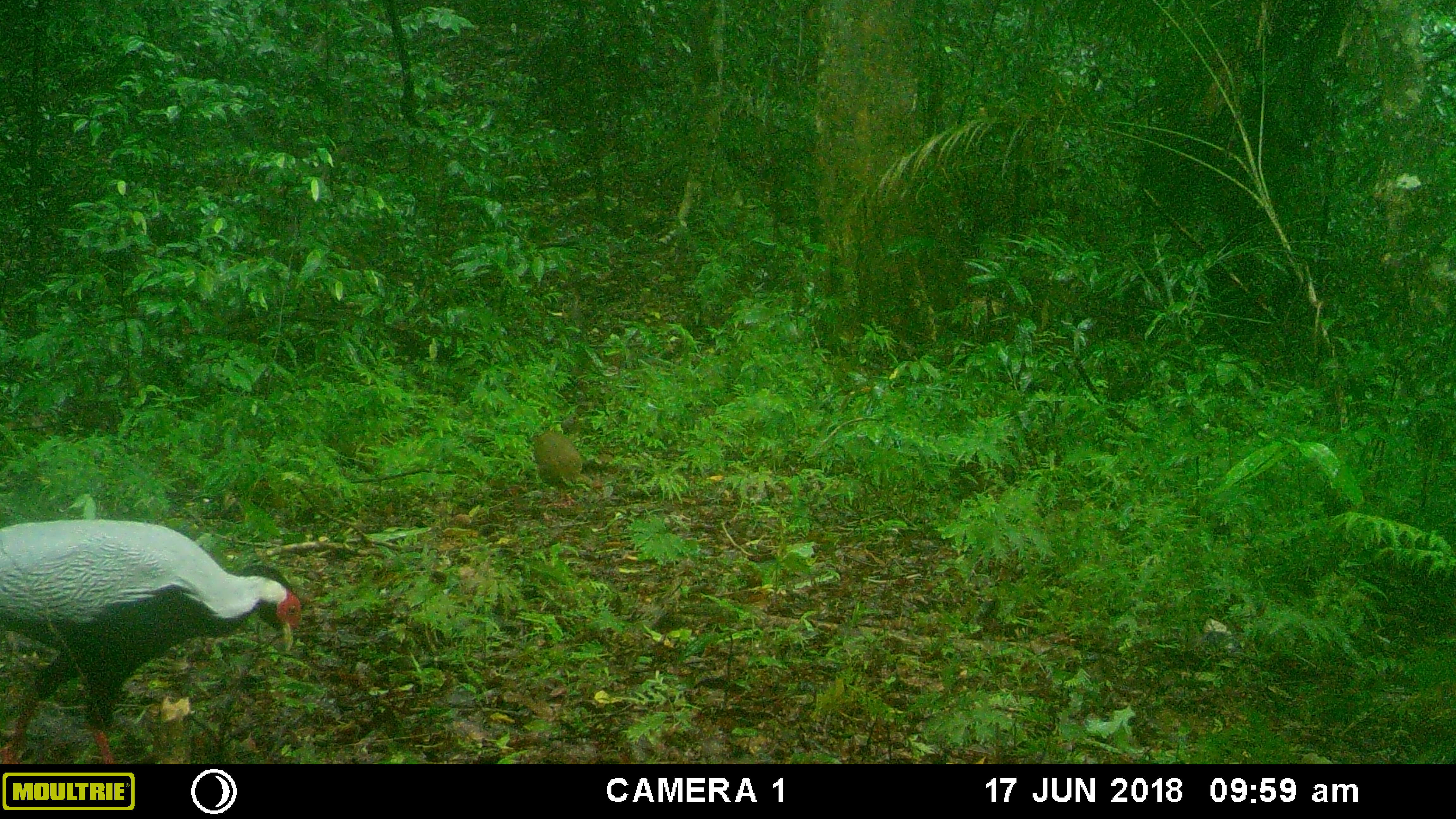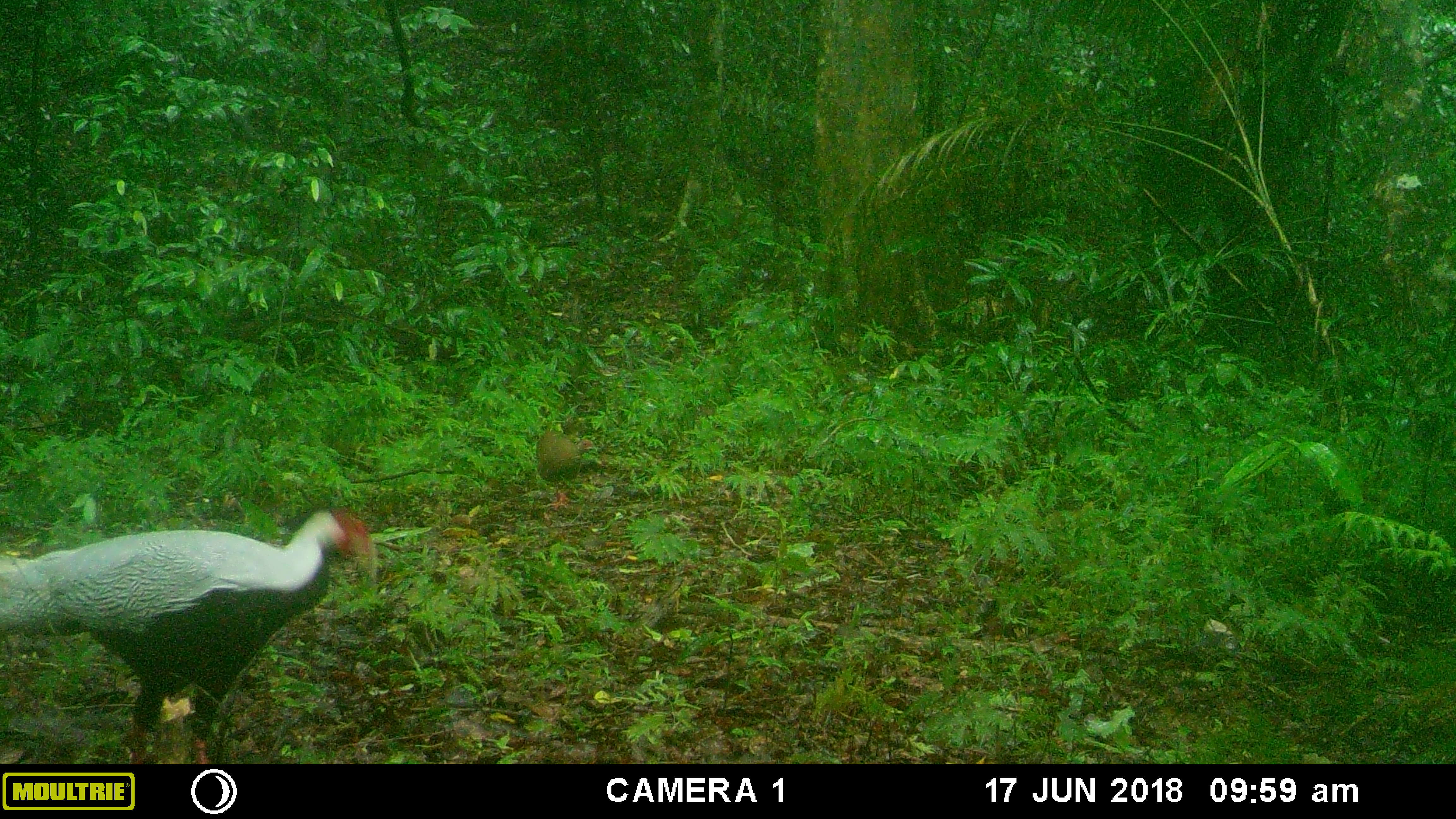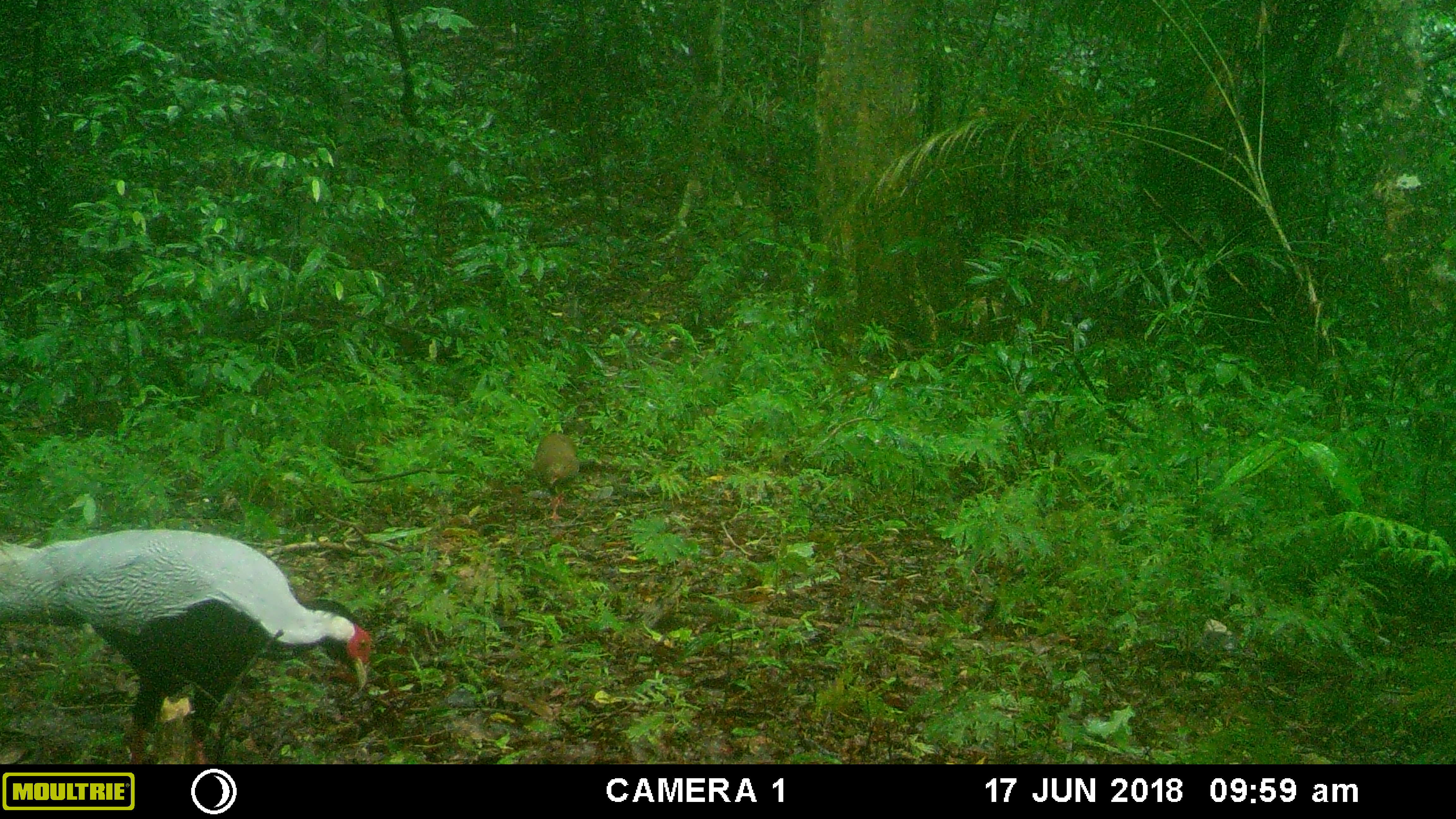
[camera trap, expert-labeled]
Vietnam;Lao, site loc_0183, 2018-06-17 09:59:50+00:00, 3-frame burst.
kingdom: Animalia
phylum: Chordata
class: Aves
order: Galliformes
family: Phasianidae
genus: Lophura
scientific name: Lophura nycthemera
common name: silver pheasant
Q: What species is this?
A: Silver pheasant (Lophura nycthemera).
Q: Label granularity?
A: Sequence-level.